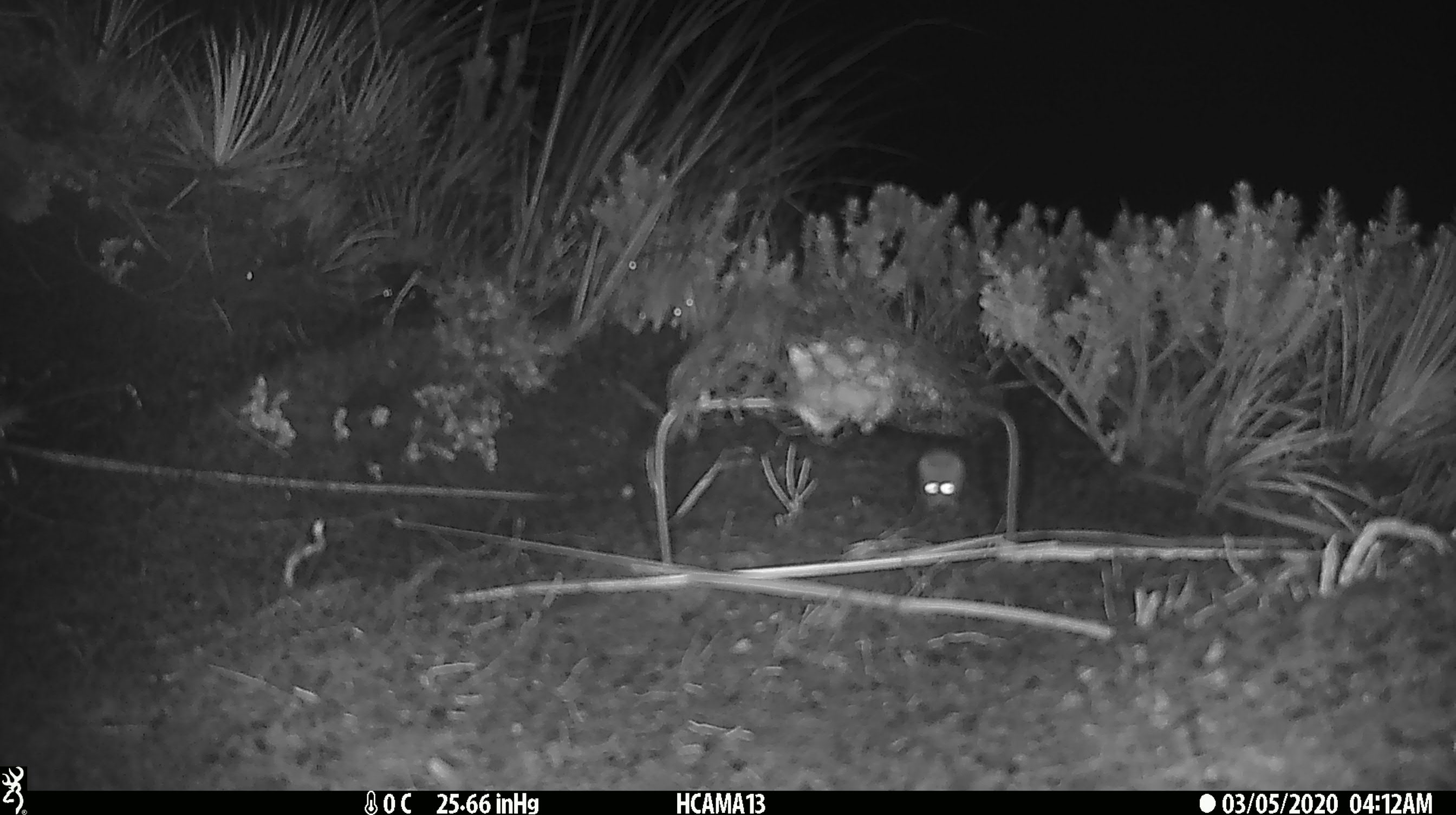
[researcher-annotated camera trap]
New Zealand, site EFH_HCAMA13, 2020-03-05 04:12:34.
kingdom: Animalia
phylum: Chordata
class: Mammalia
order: Rodentia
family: Muridae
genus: Mus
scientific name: Mus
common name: mouse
Mouse (Mus).